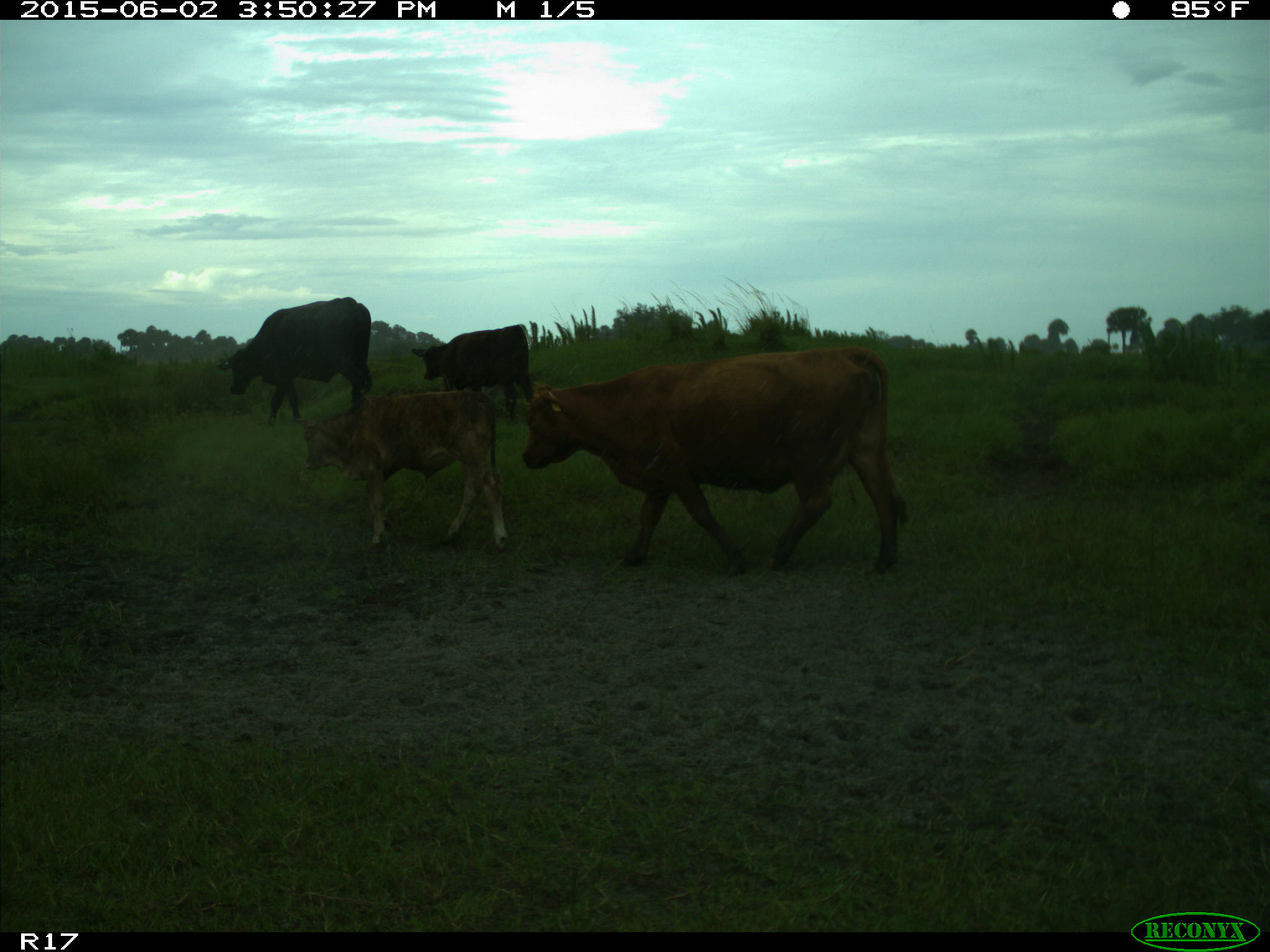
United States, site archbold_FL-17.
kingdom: Animalia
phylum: Chordata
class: Mammalia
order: Artiodactyla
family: Bovidae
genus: Bos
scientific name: Bos taurus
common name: domestic cow